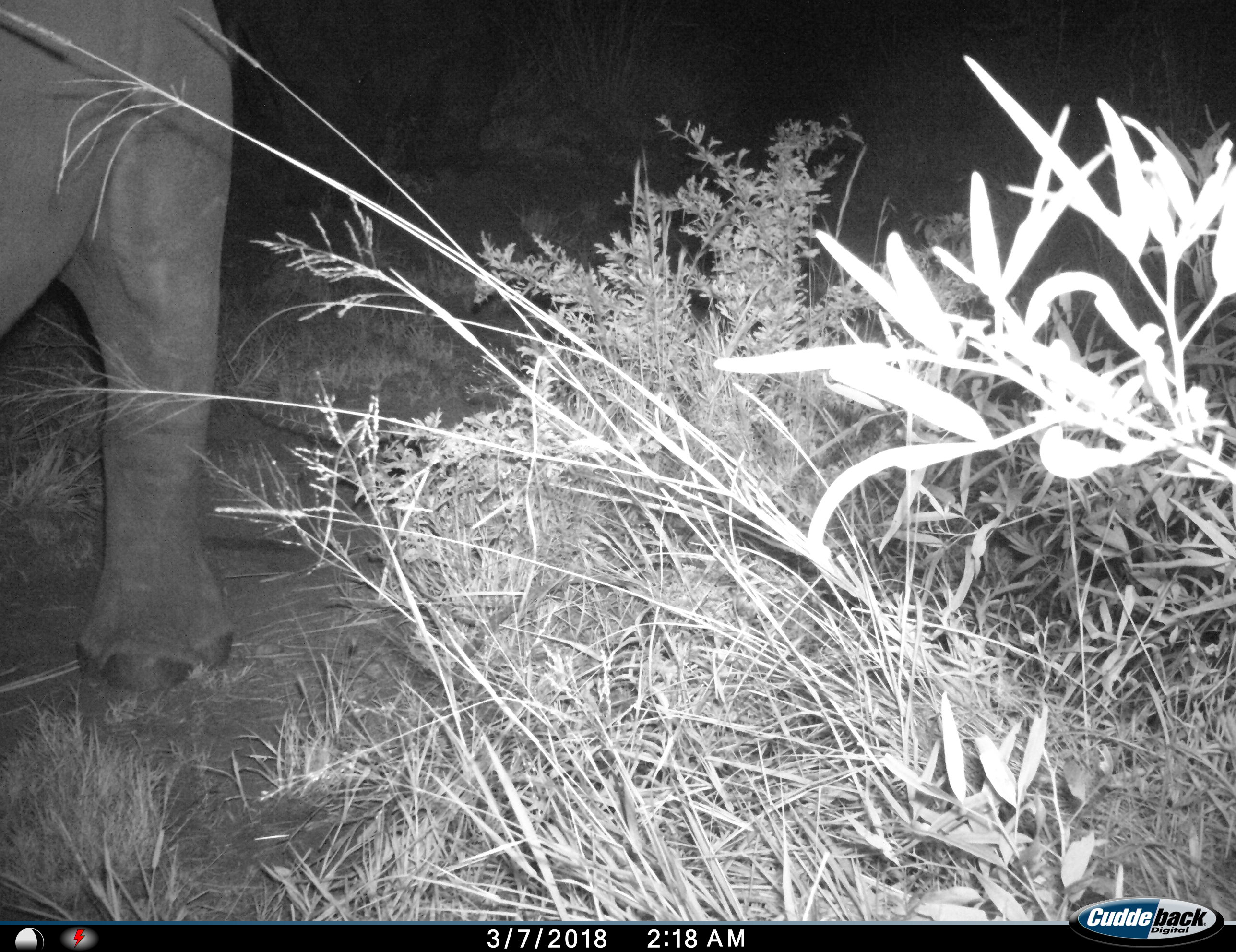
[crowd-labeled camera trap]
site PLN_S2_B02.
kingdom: Animalia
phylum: Chordata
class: Mammalia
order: Proboscidea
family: Elephantidae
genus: Loxodonta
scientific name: Loxodonta africana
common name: african bush elephant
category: elephant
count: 1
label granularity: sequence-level